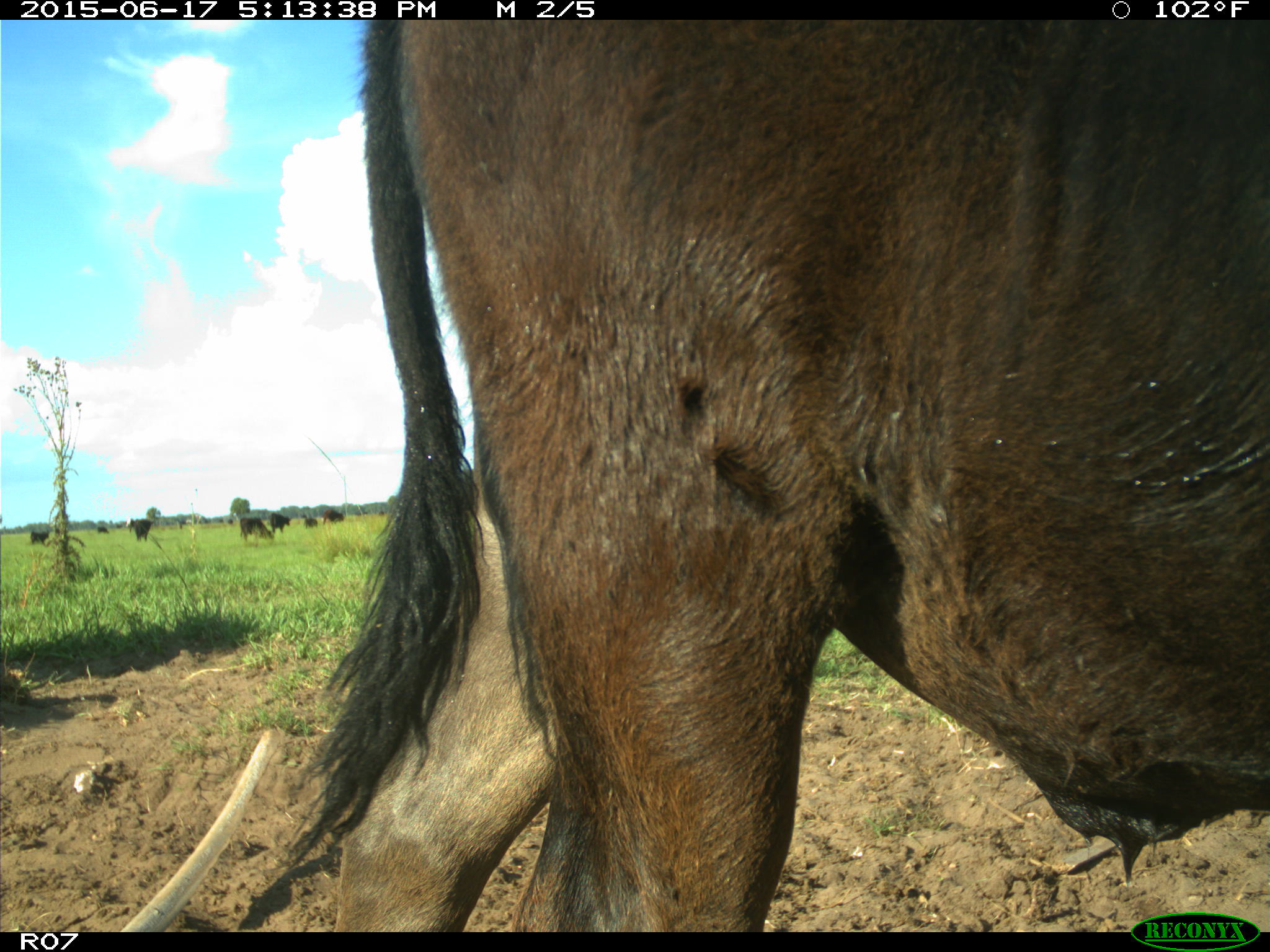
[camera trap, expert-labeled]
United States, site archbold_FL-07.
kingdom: Animalia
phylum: Chordata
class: Mammalia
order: Artiodactyla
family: Bovidae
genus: Bos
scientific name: Bos taurus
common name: domestic cow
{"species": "Bos taurus (domestic cow)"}